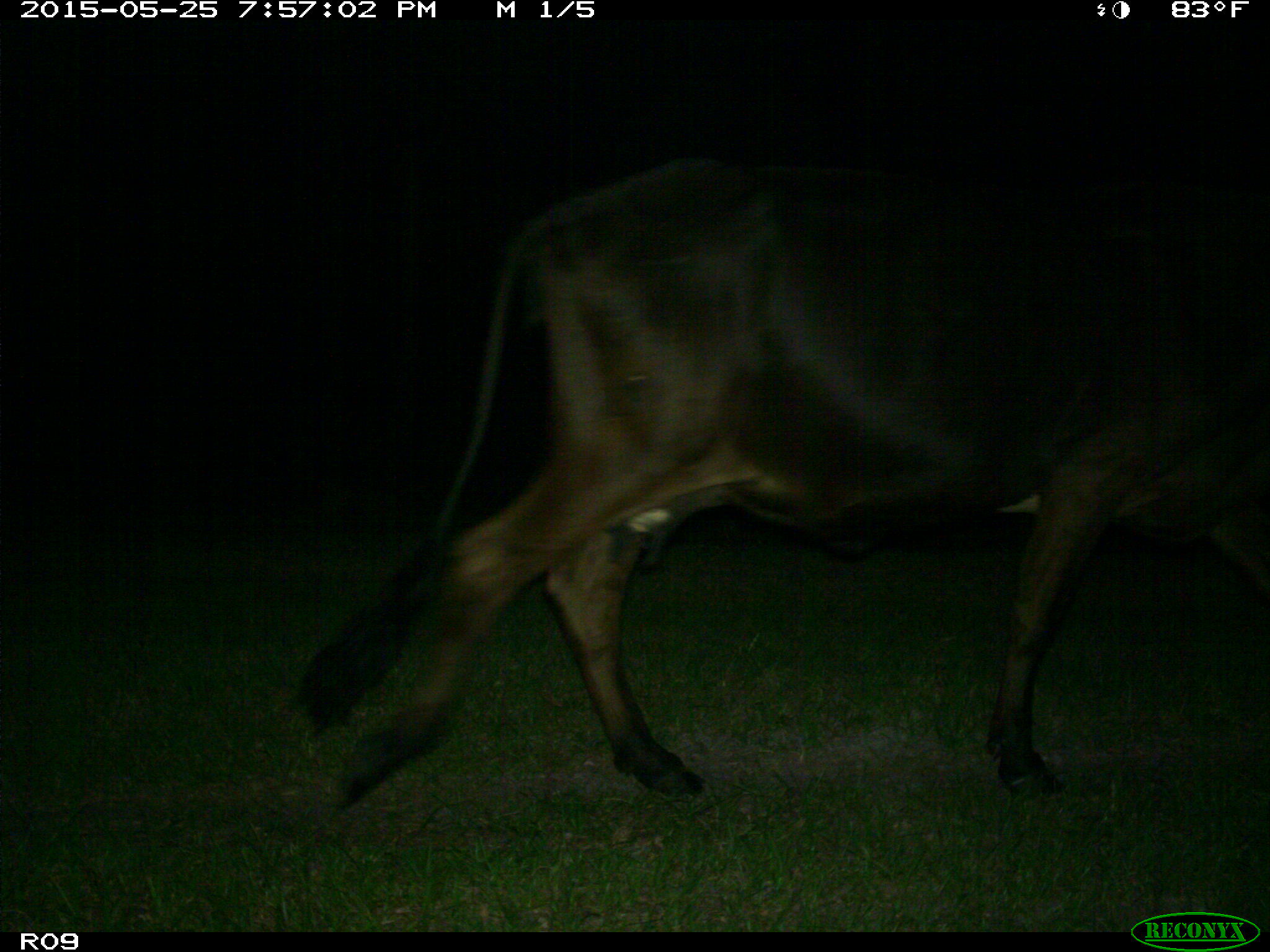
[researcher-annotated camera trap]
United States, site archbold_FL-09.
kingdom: Animalia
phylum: Chordata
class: Mammalia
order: Artiodactyla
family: Bovidae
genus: Bos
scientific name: Bos taurus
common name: domestic cow